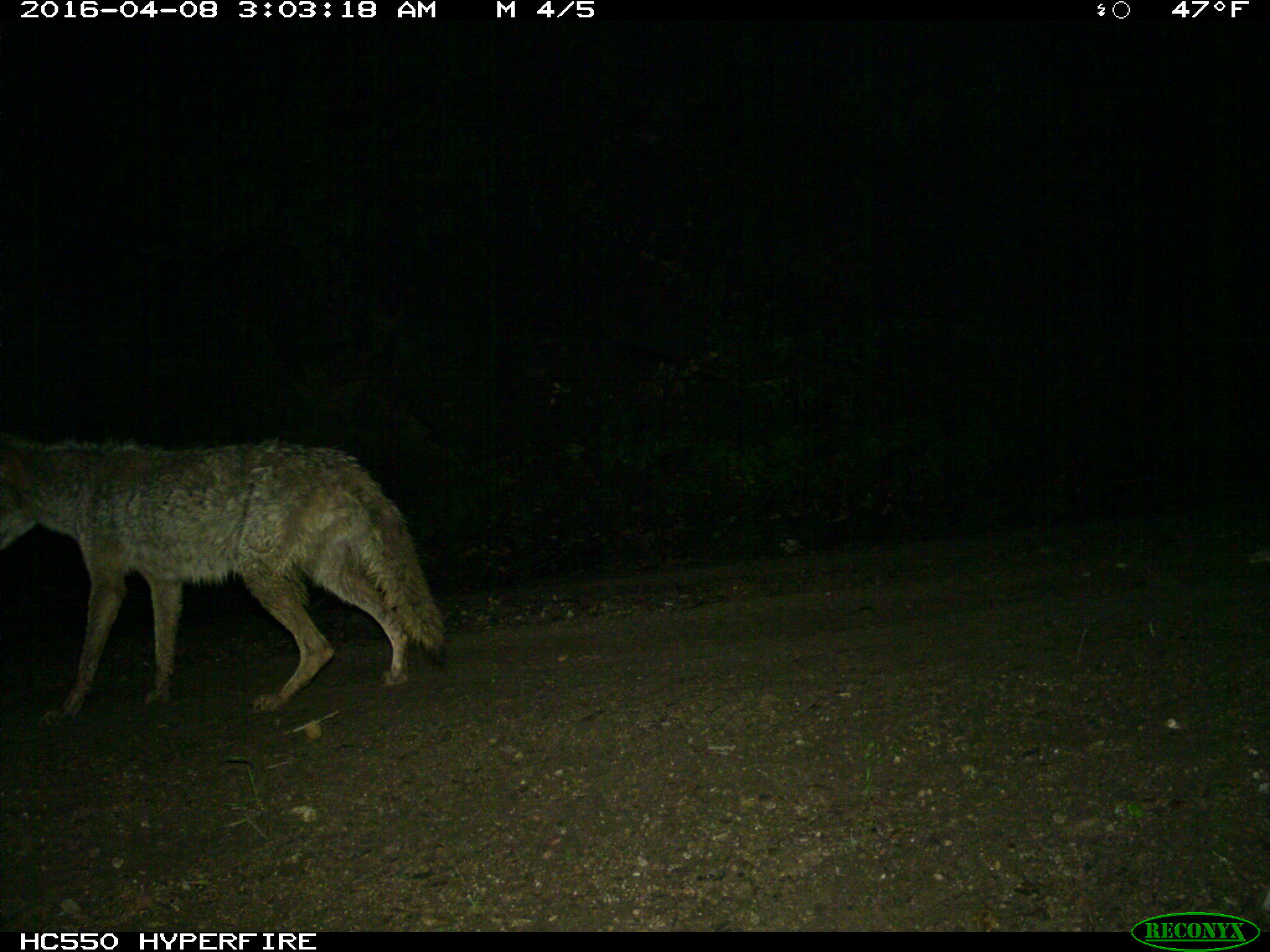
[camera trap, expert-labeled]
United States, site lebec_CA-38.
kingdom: Animalia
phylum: Chordata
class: Mammalia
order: Carnivora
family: Canidae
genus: Canis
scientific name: Canis latrans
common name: coyote